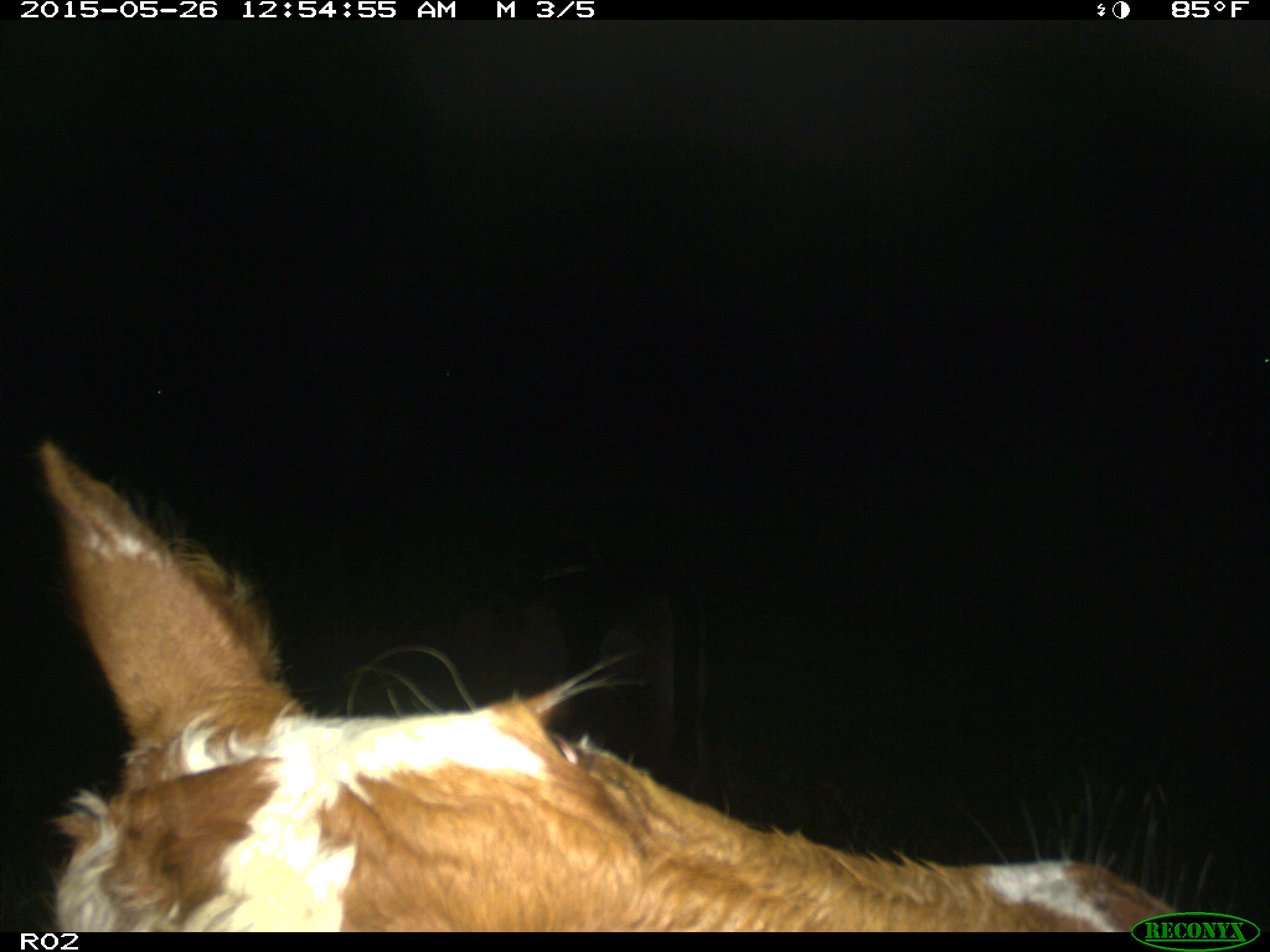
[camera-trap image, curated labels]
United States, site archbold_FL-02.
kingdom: Animalia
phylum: Chordata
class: Mammalia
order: Artiodactyla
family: Bovidae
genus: Bos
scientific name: Bos taurus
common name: domestic cow